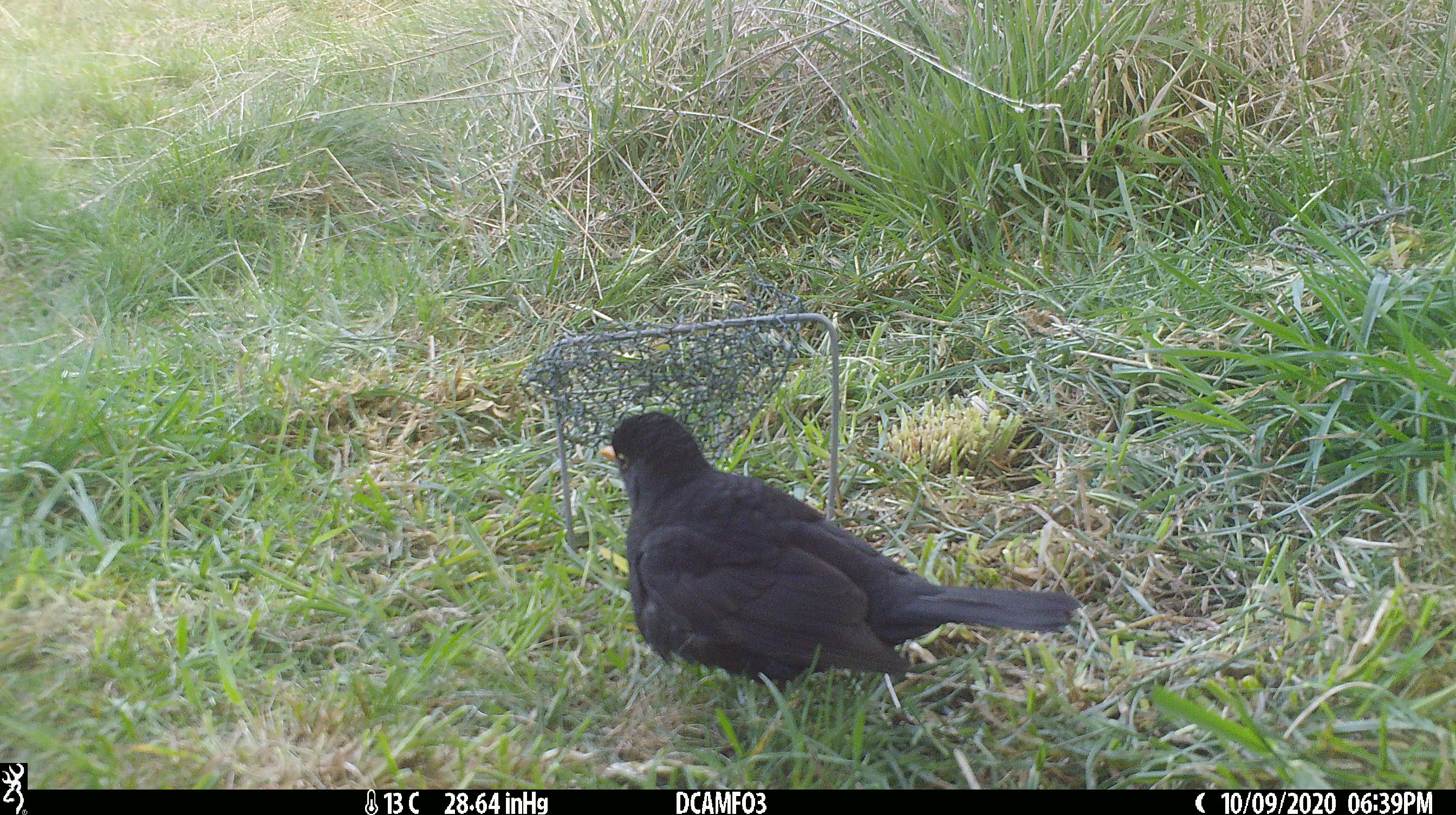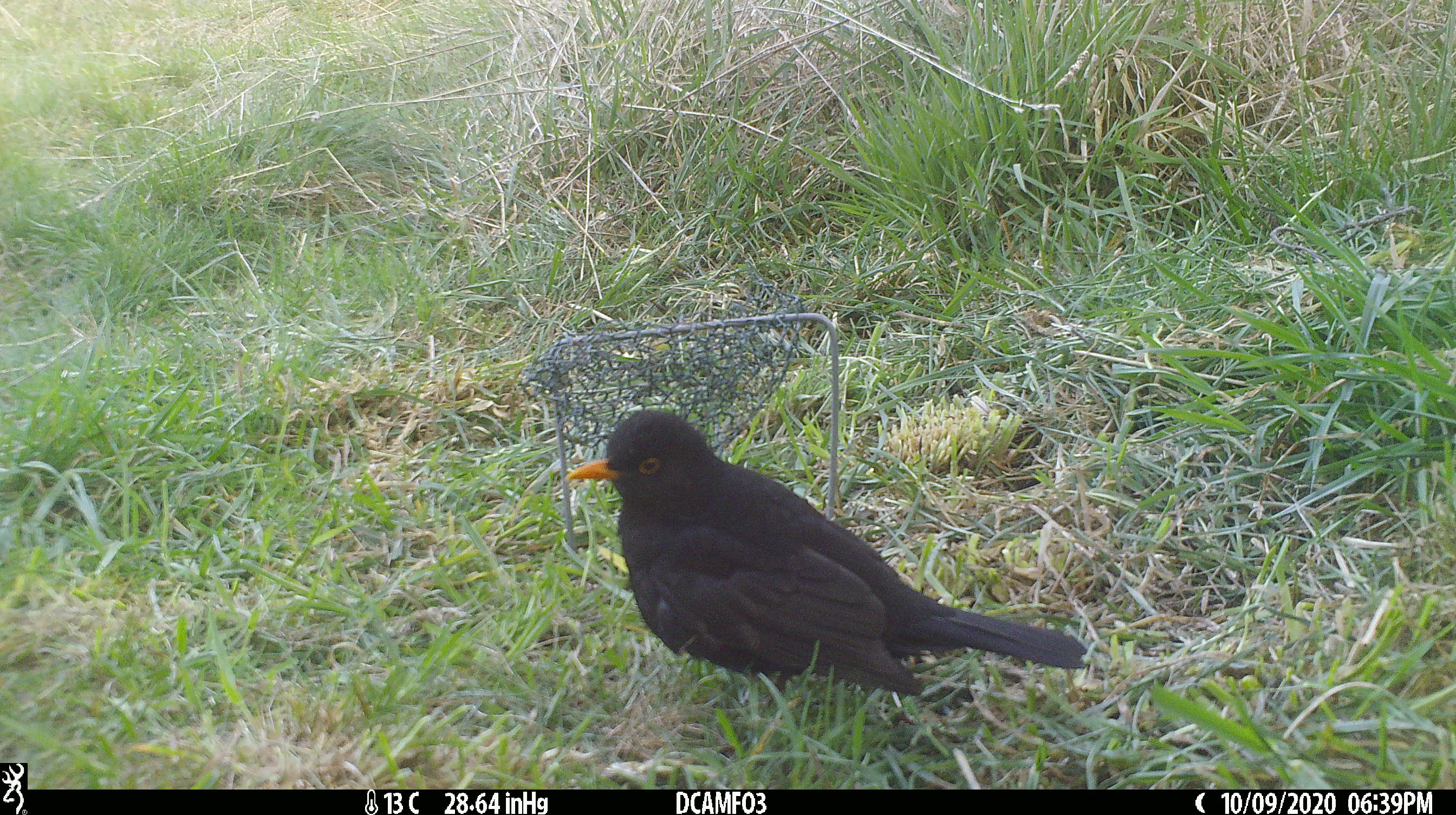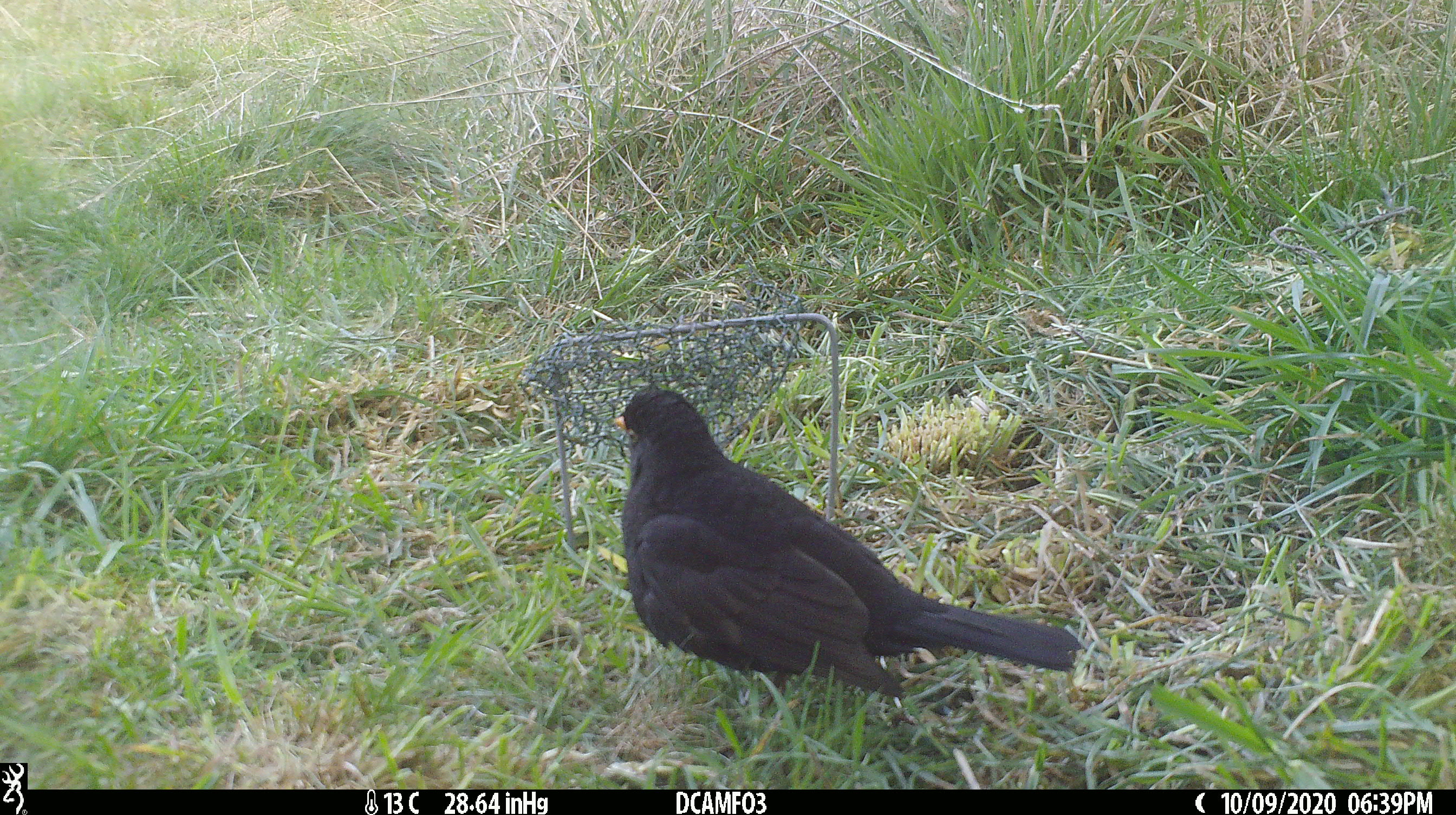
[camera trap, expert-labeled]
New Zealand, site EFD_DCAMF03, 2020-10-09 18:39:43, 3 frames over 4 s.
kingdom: Animalia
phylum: Chordata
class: Aves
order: Passeriformes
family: Turdidae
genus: Turdus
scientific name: Turdus merula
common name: eurasian blackbird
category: blackbird